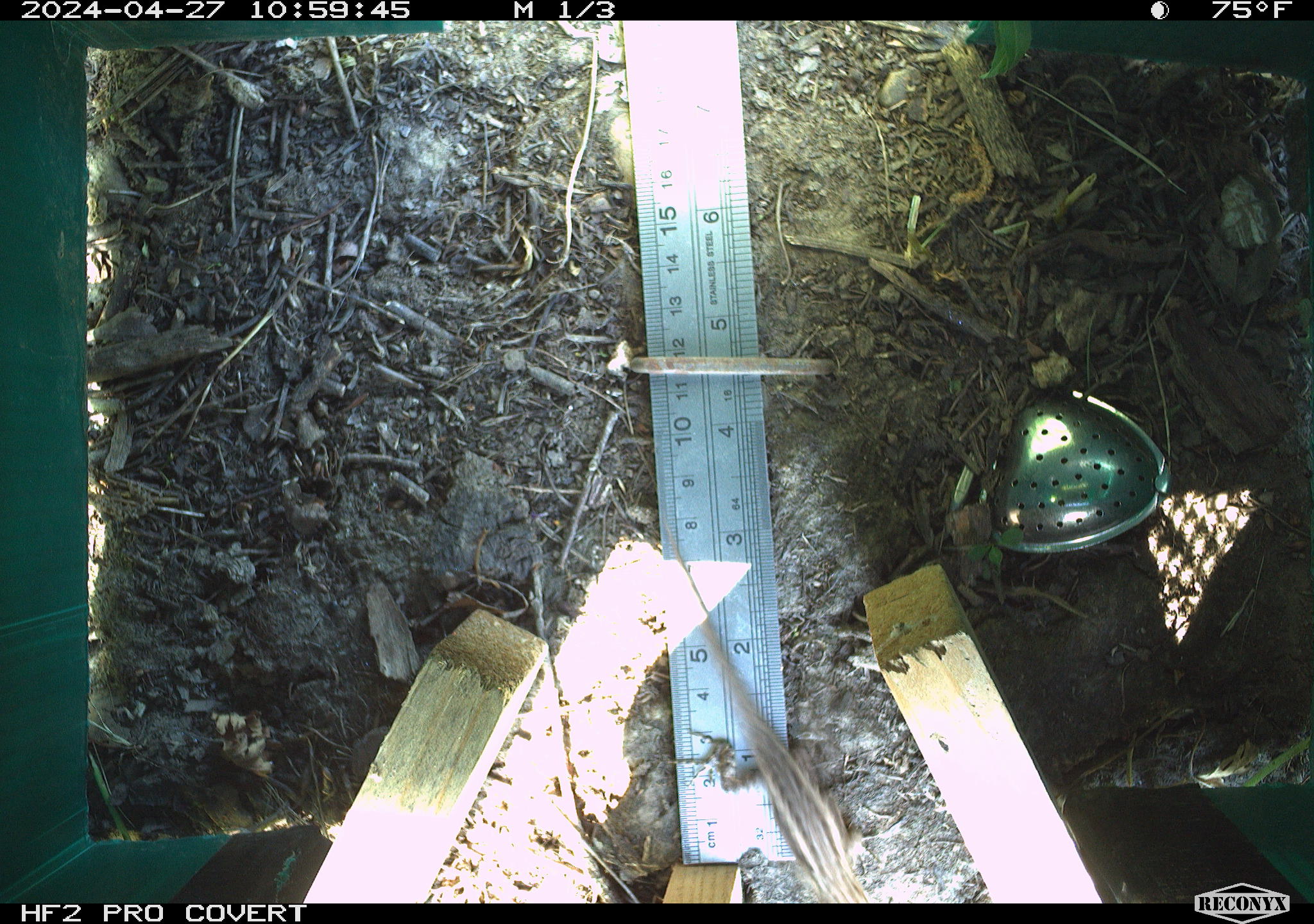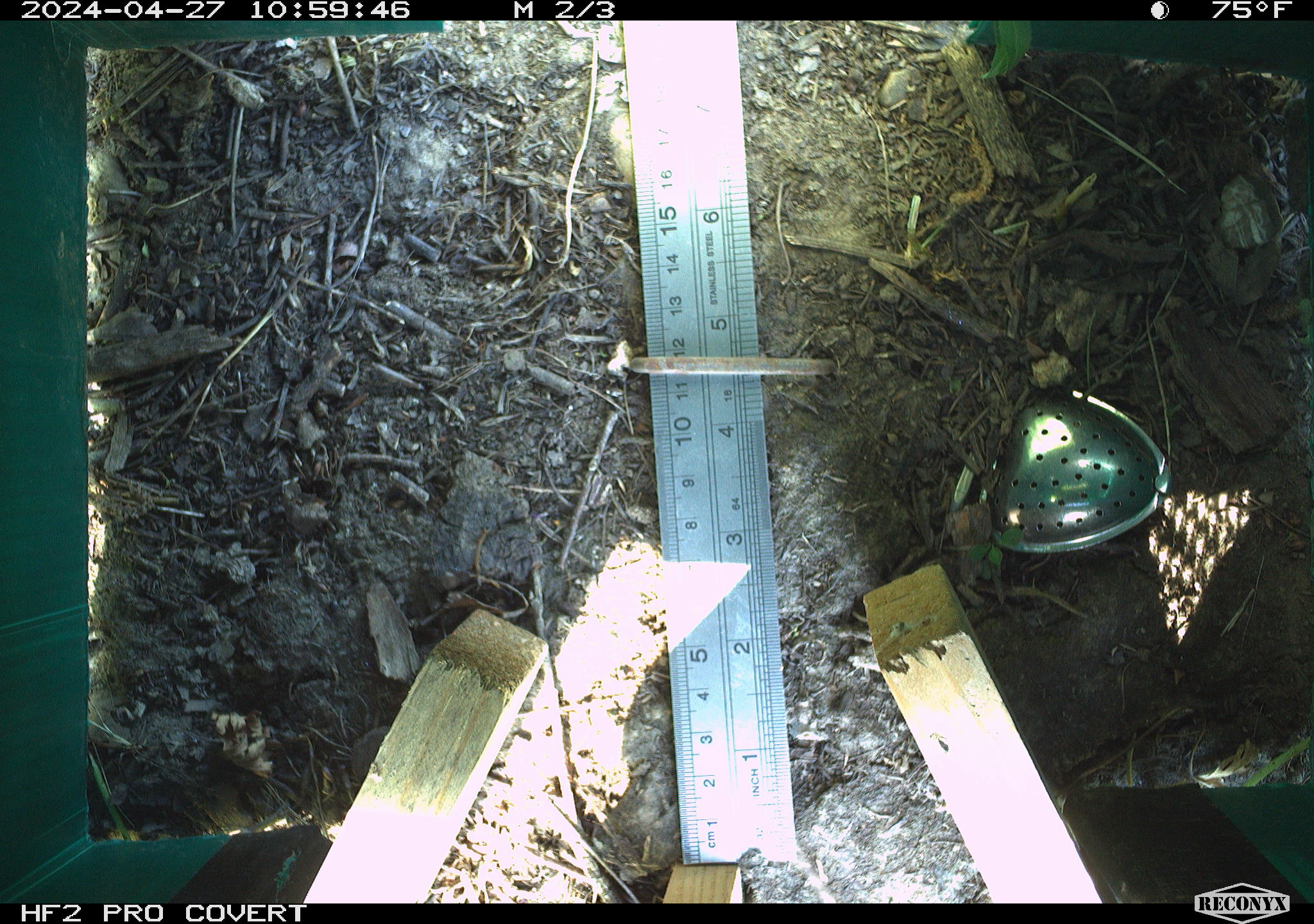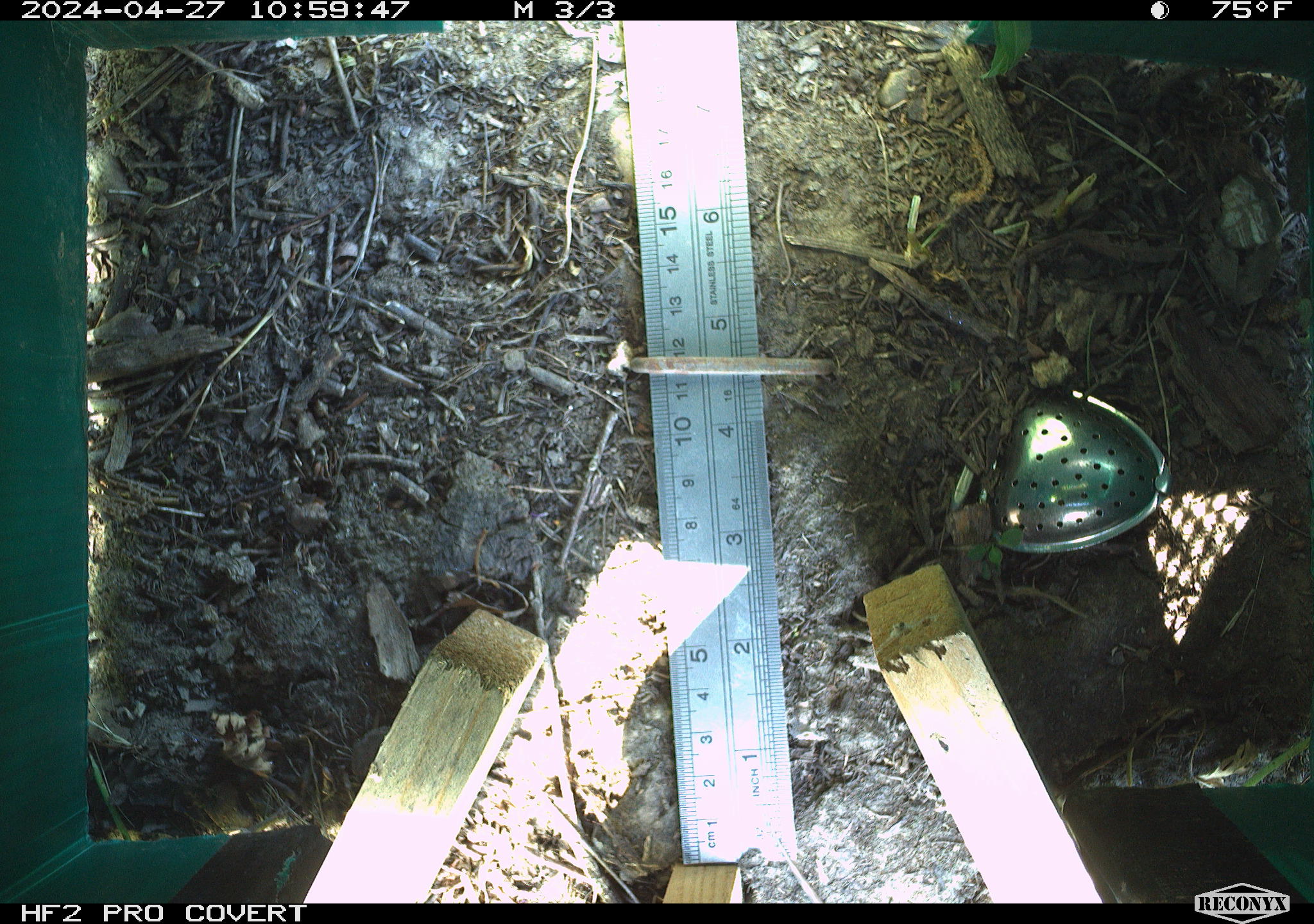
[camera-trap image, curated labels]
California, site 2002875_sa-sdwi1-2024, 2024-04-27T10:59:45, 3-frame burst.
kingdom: Animalia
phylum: Chordata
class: Reptilia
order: Squamata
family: Phrynosomatidae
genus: Sceloporus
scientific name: Sceloporus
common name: spiny lizards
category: sceloporus species